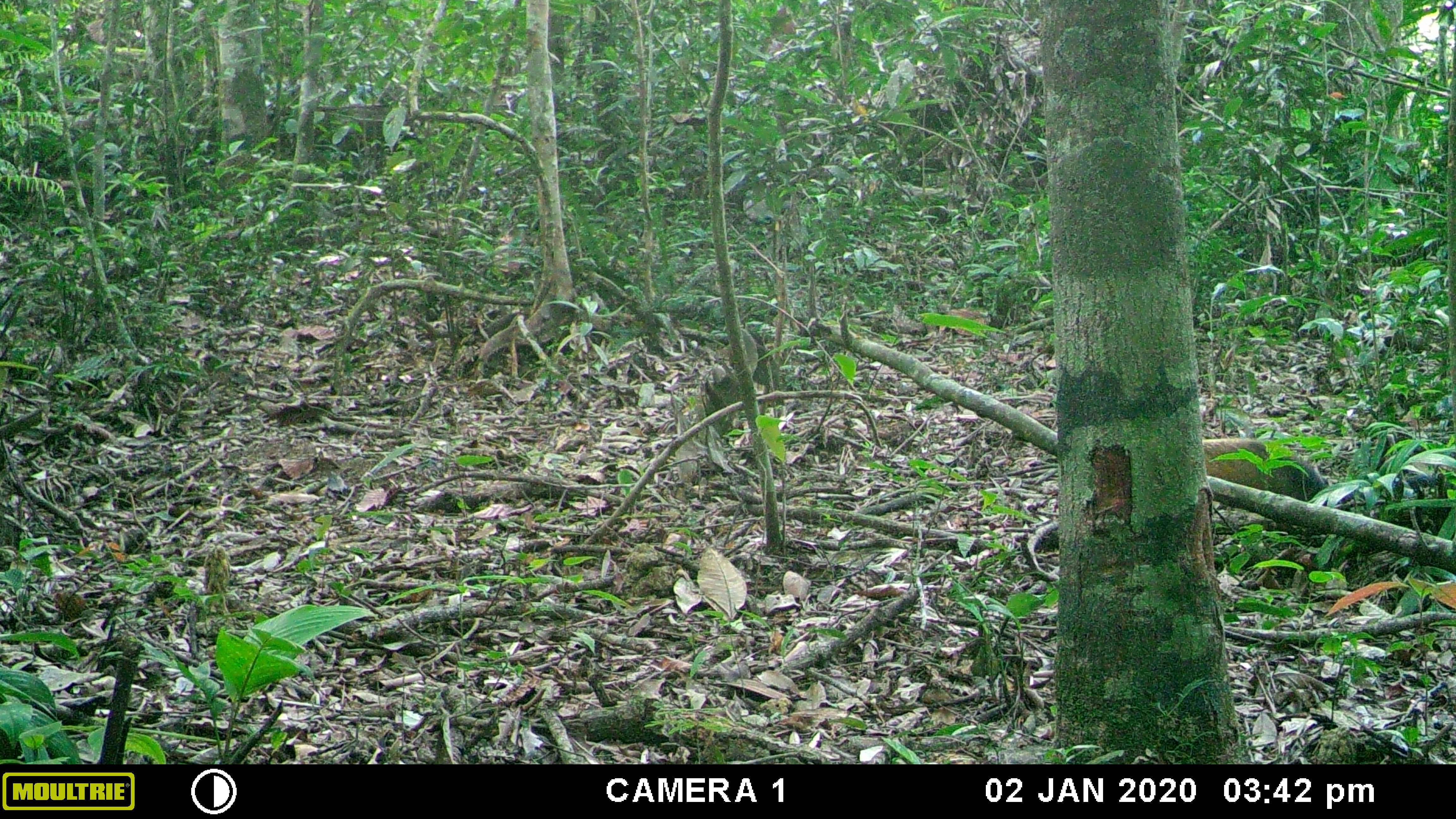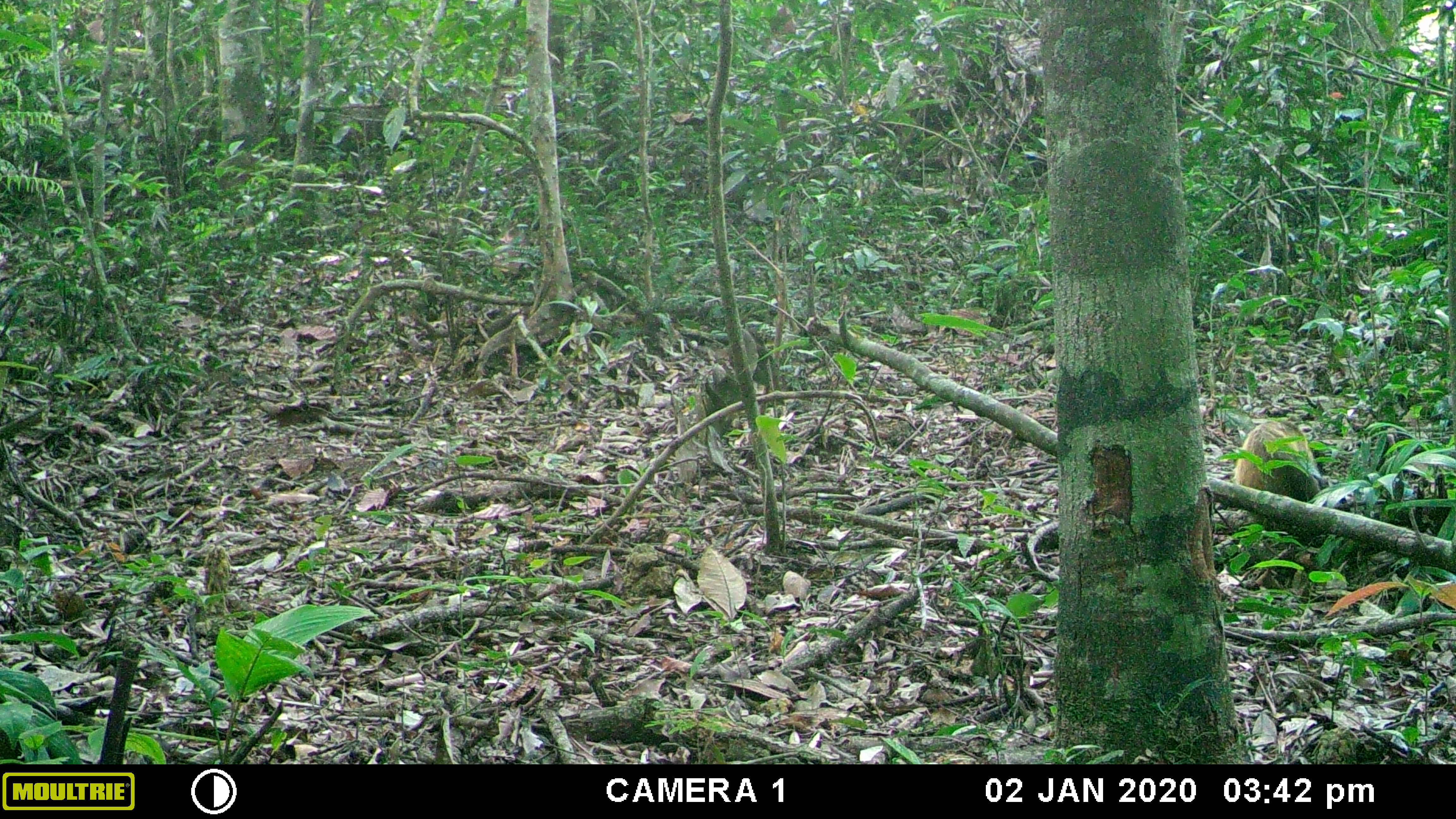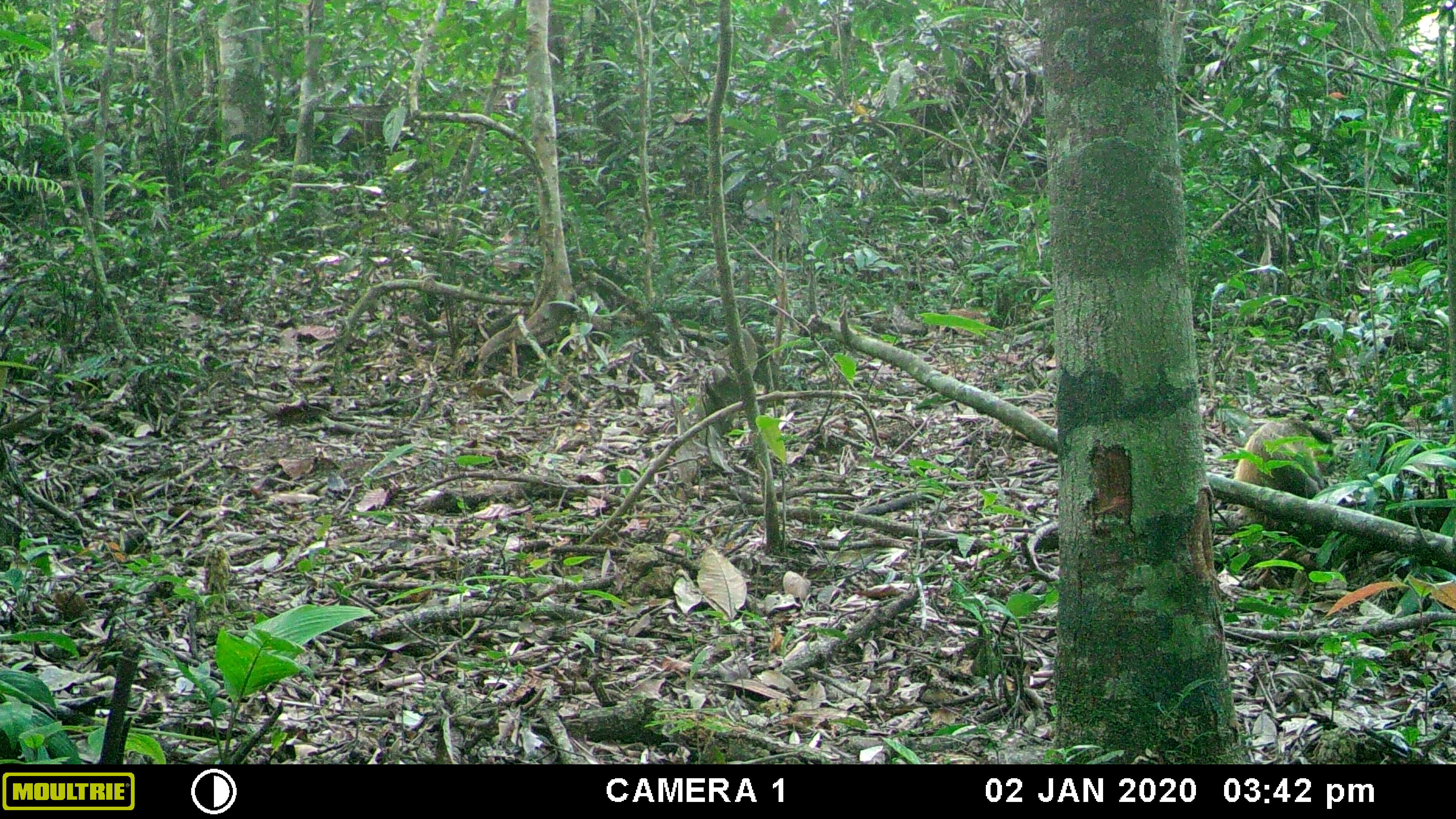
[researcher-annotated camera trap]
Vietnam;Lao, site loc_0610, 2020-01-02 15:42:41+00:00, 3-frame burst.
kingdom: Animalia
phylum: Chordata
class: Mammalia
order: Carnivora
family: Mustelidae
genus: Martes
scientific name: Martes flavigula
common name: yellow-throated marten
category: yellow throated marten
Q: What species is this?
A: Yellow throated marten (yellow-throated marten) (Martes flavigula).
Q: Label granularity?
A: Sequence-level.